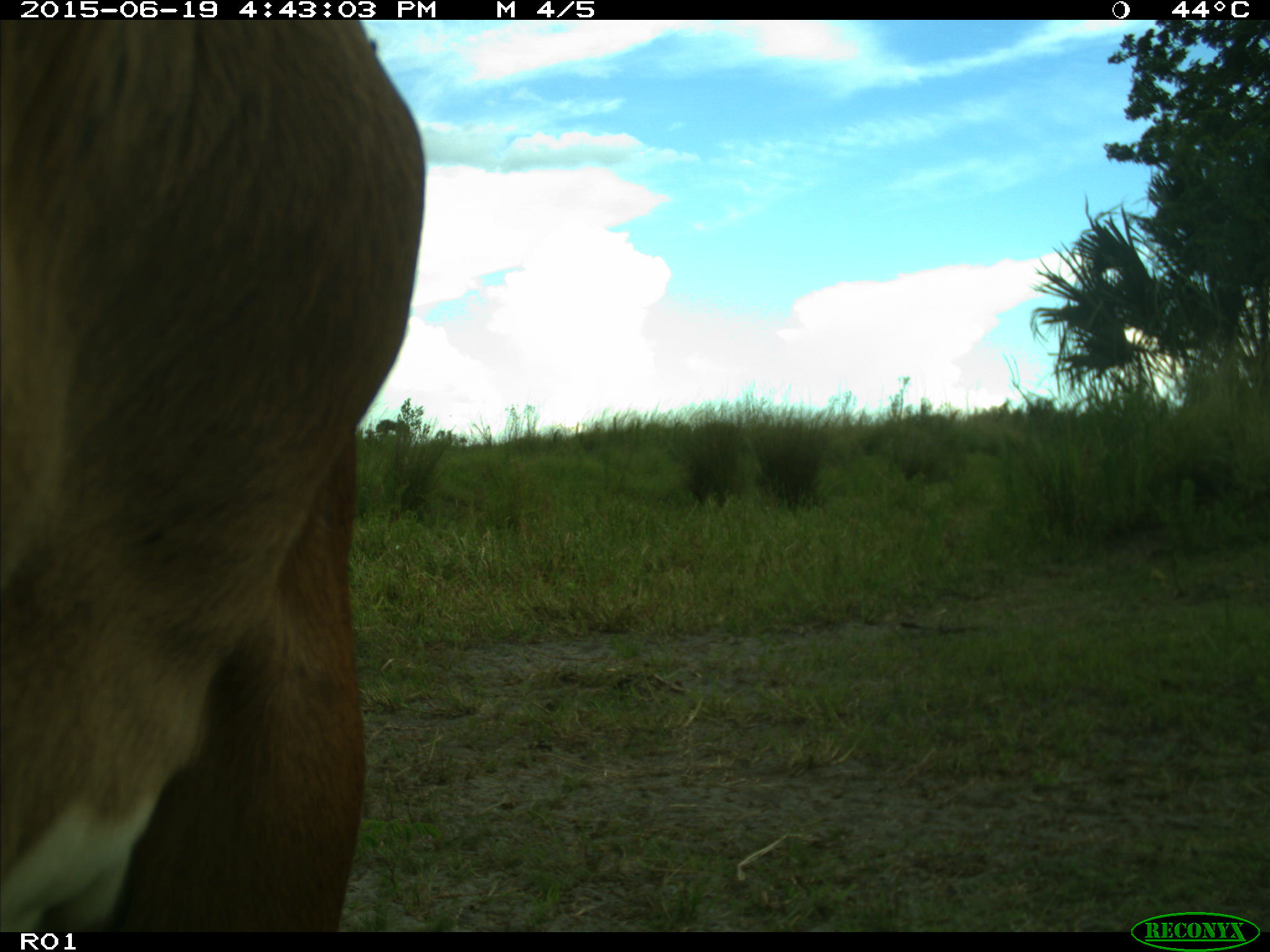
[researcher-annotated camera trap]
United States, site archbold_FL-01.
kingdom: Animalia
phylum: Chordata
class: Mammalia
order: Artiodactyla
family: Bovidae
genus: Bos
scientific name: Bos taurus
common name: domestic cow